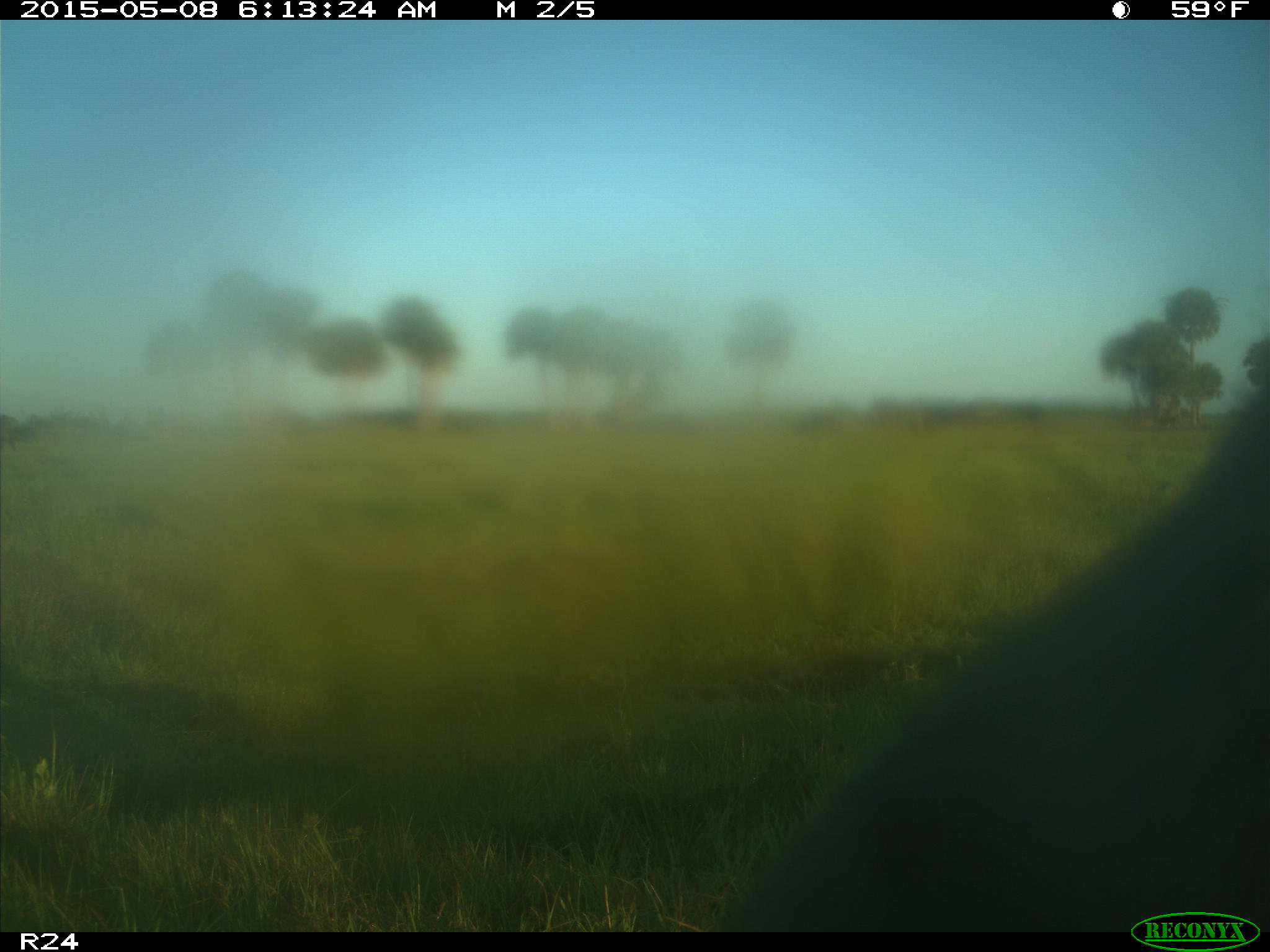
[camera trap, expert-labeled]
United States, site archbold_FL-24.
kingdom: Animalia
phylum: Chordata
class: Mammalia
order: Artiodactyla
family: Bovidae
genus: Bos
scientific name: Bos taurus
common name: domestic cow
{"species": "Bos taurus (domestic cow)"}